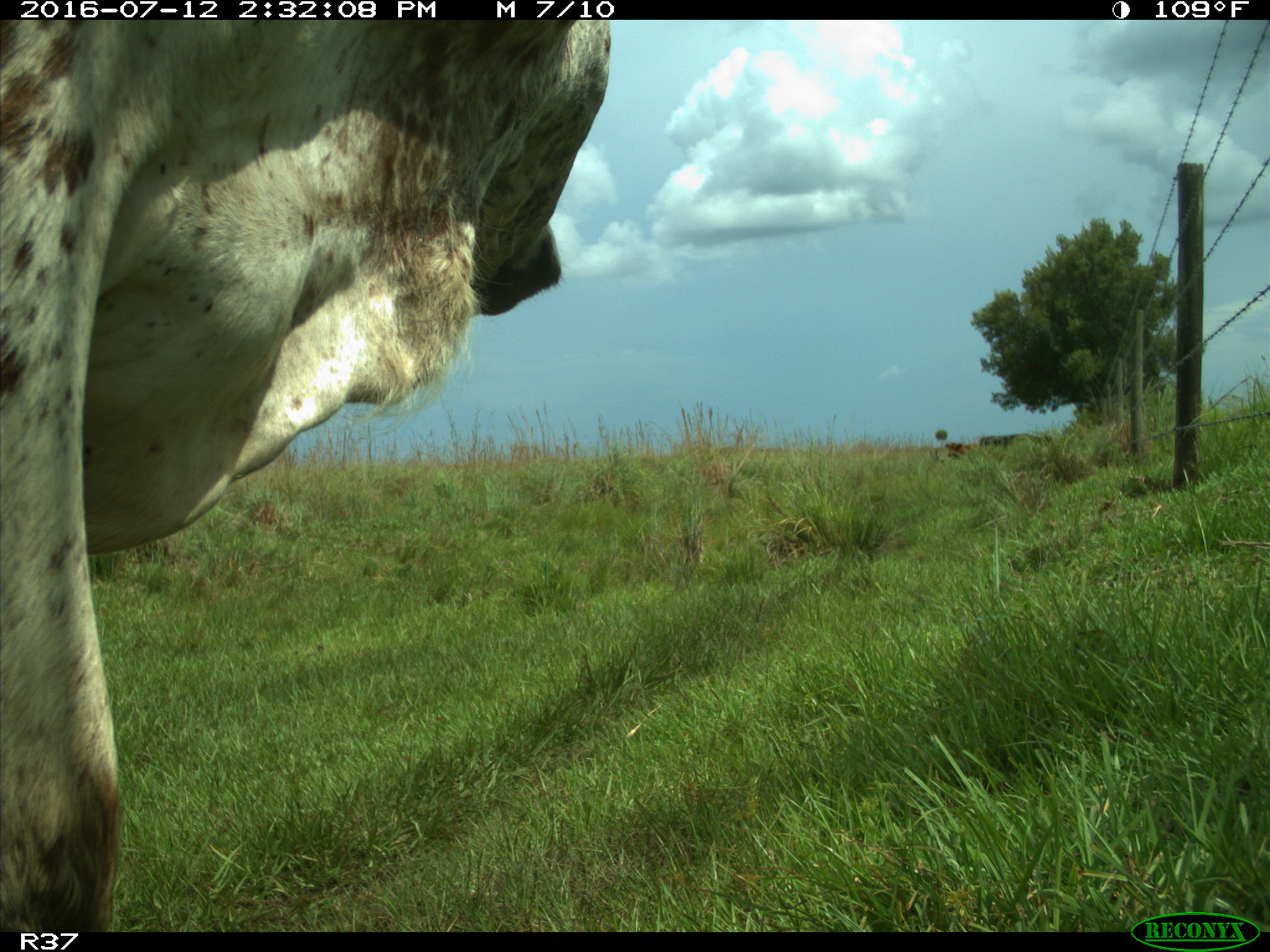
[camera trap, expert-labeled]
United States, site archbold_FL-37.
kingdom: Animalia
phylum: Chordata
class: Mammalia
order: Artiodactyla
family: Bovidae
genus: Bos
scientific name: Bos taurus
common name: domestic cow